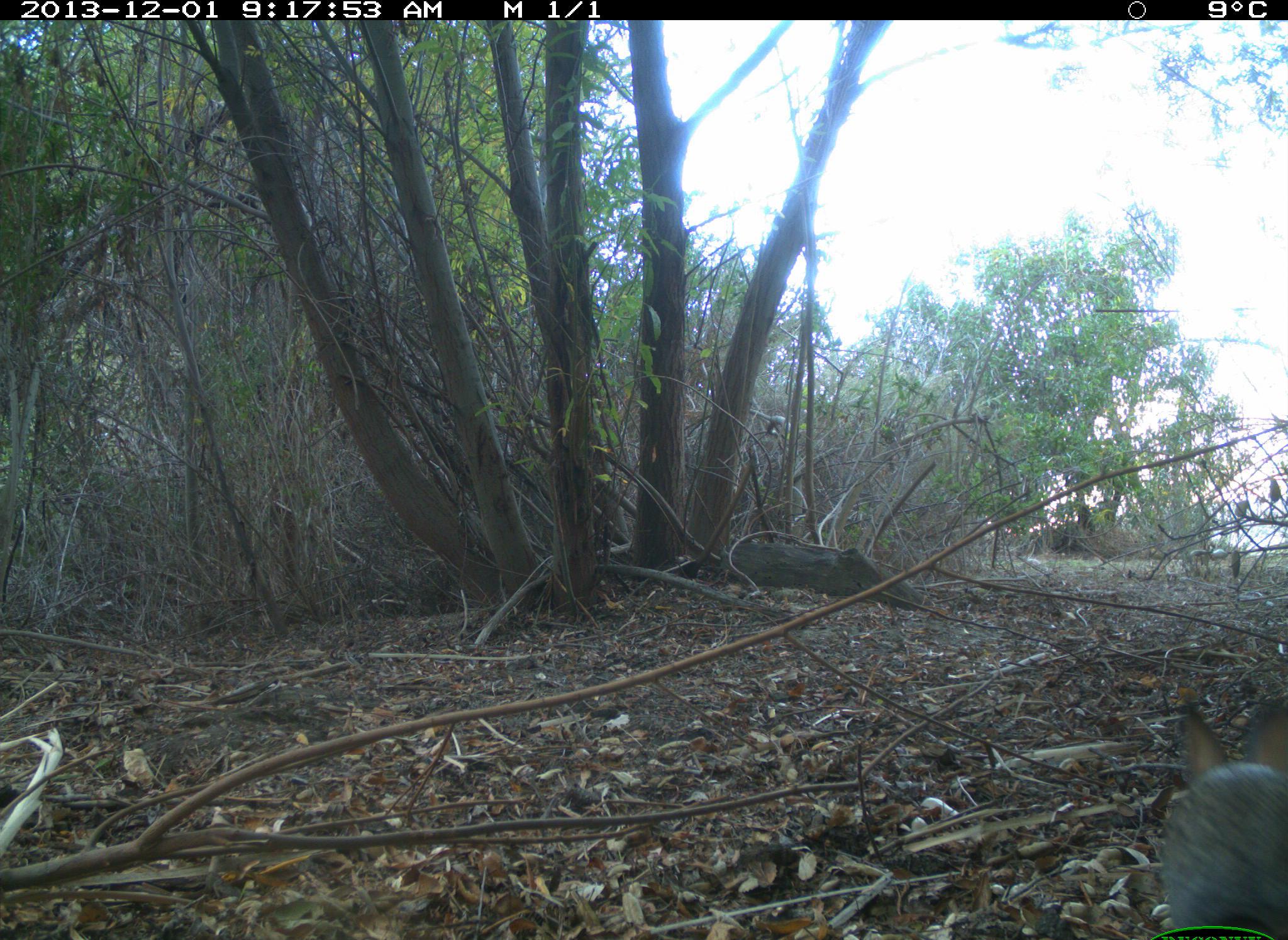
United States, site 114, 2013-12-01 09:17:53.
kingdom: Animalia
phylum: Chordata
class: Mammalia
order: Lagomorpha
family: Leporidae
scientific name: Leporidae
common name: rabbits and hares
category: rabbit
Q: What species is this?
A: Rabbit (rabbits and hares) (Leporidae).